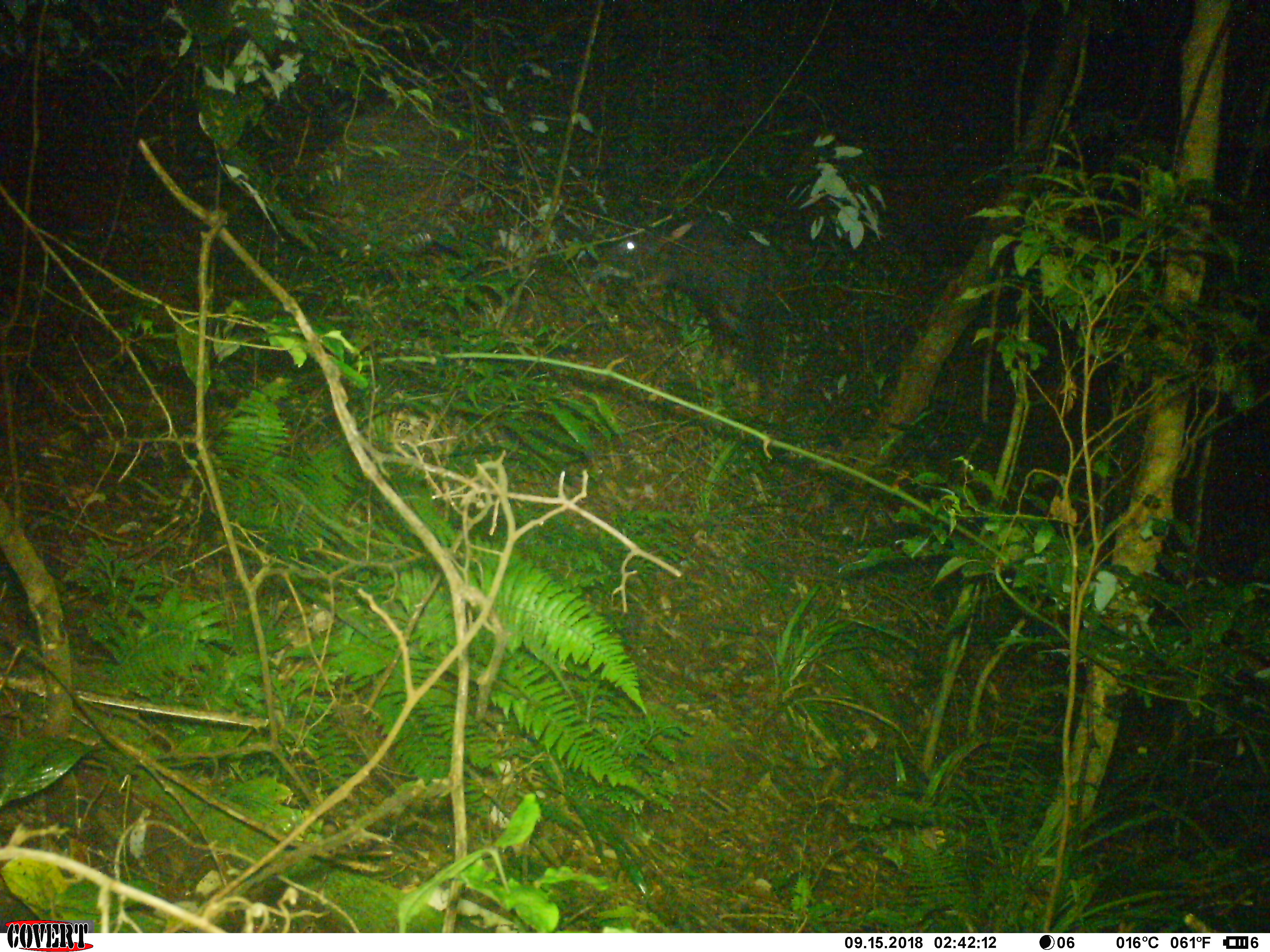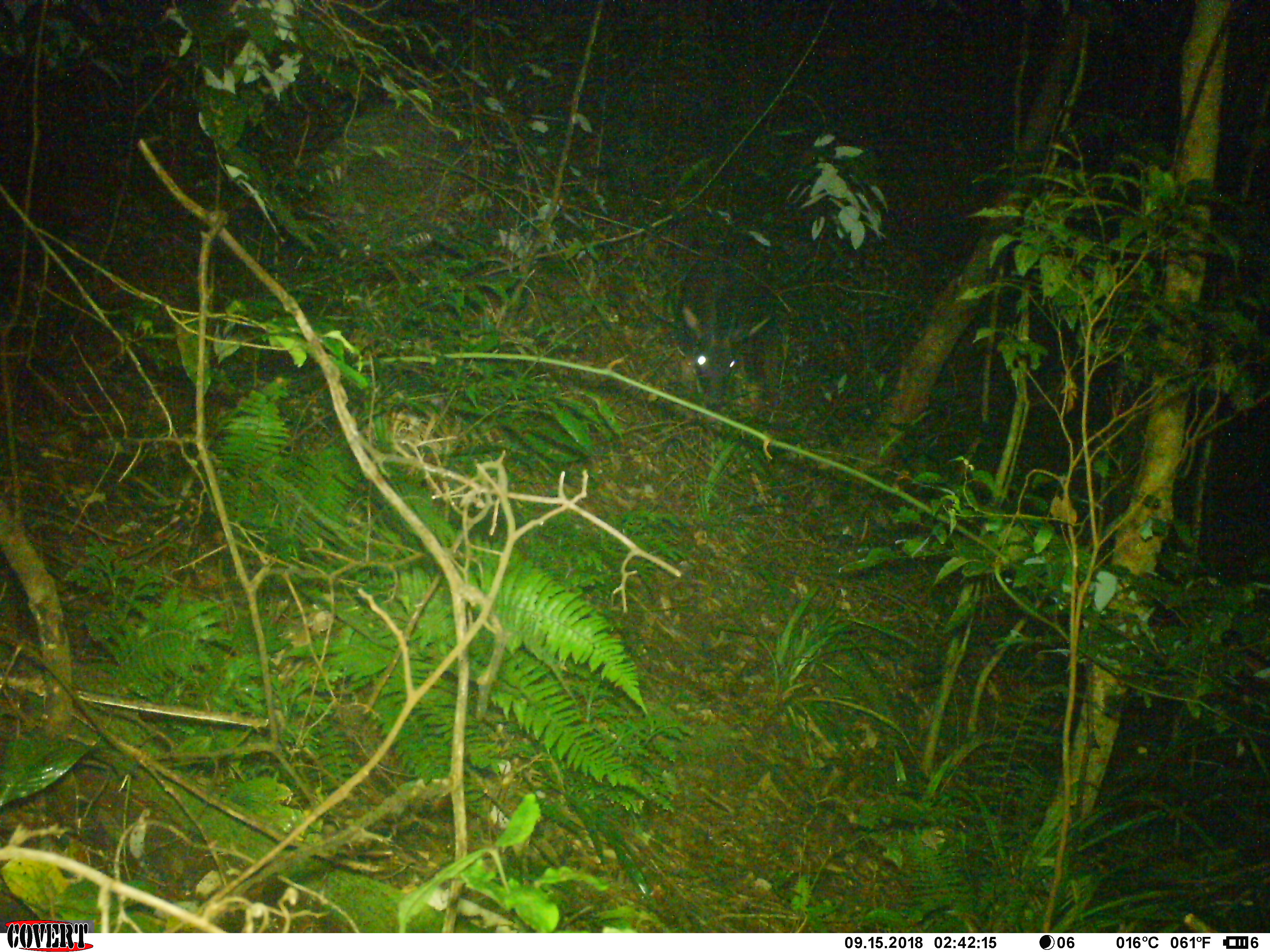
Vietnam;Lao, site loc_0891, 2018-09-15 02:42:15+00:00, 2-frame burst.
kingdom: Animalia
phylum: Chordata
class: Mammalia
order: Artiodactyla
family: Bovidae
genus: Capricornis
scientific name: Capricornis sumatraensis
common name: chinese serow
Chinese serow (Capricornis sumatraensis). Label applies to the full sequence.